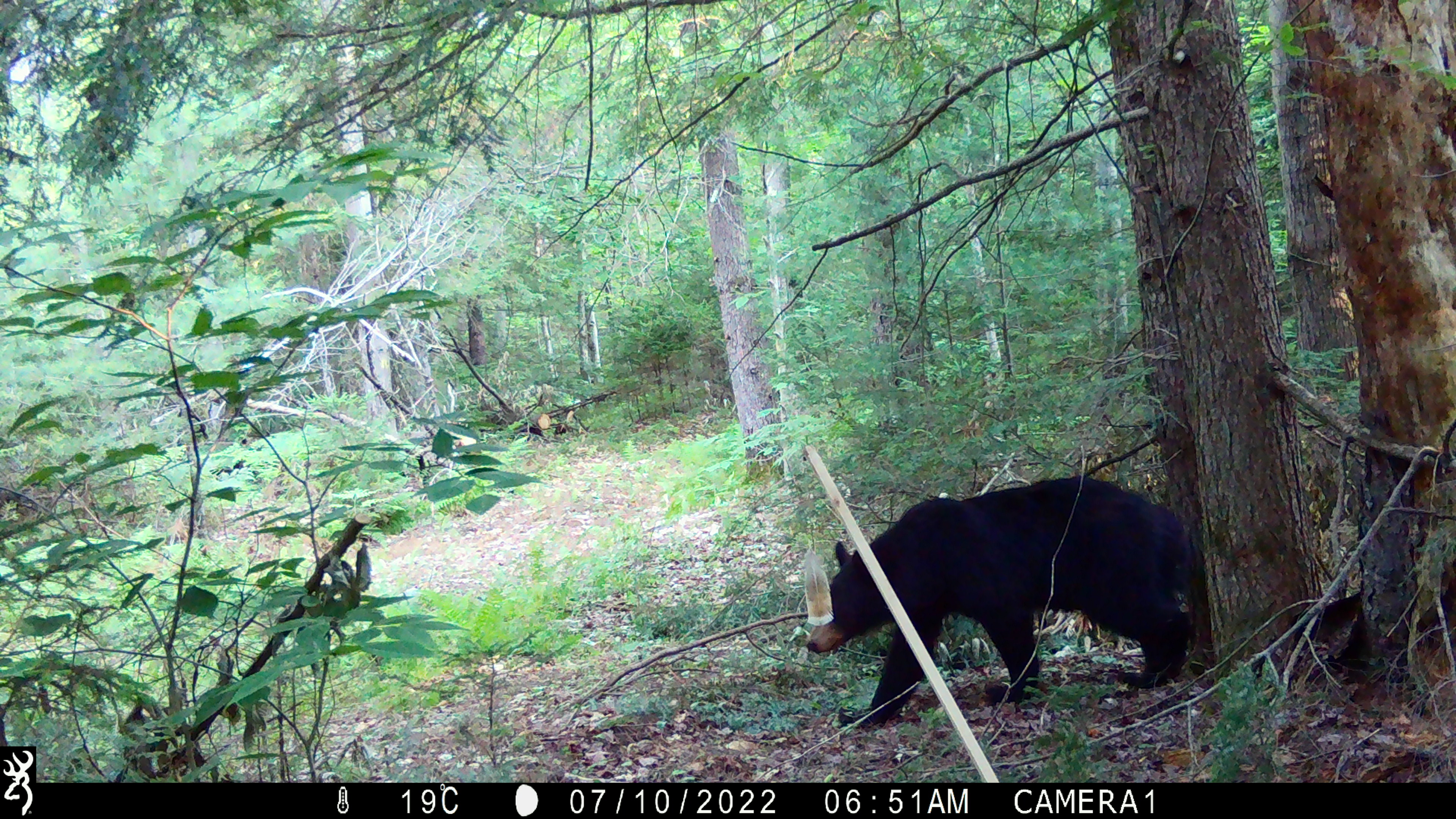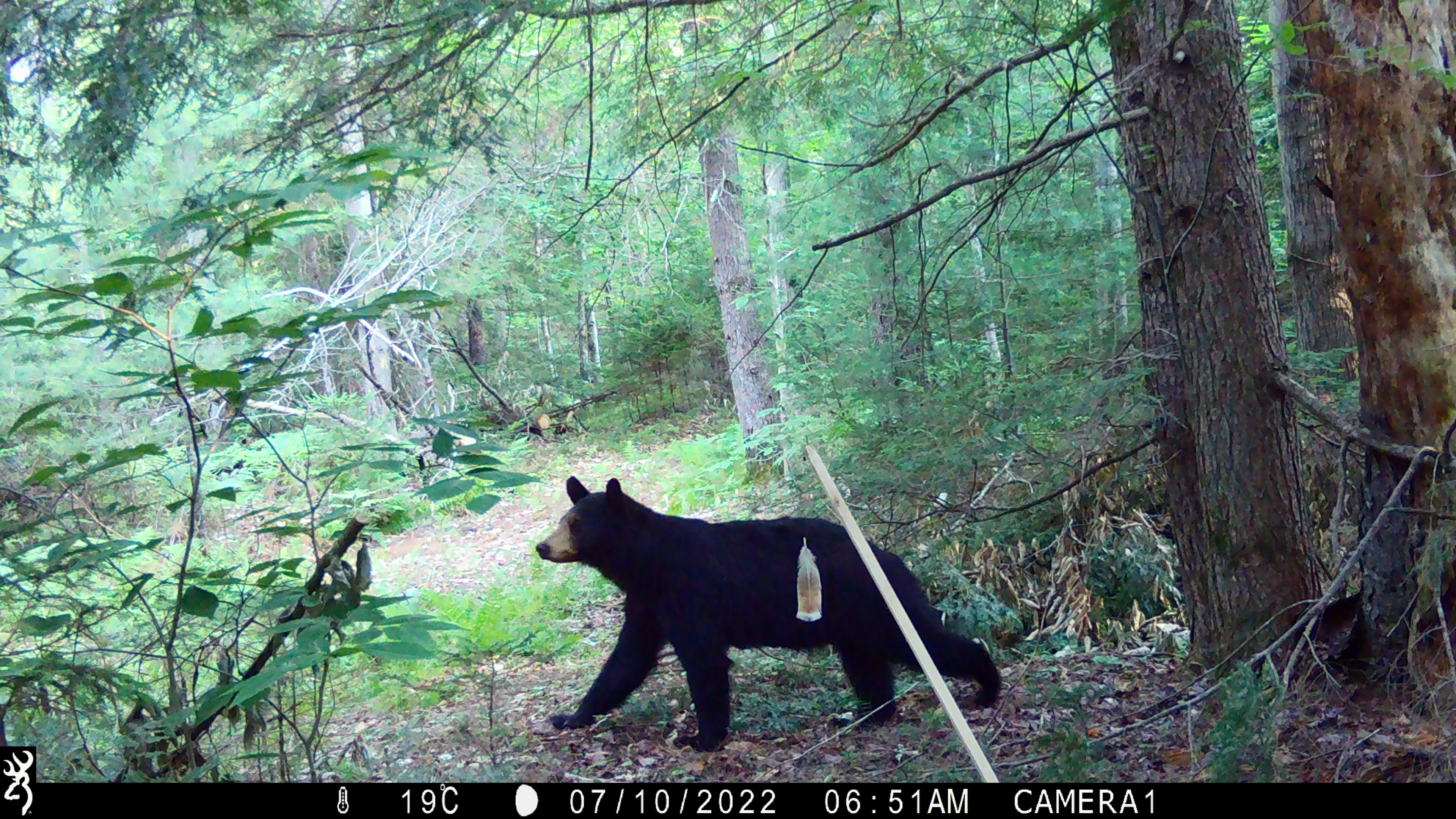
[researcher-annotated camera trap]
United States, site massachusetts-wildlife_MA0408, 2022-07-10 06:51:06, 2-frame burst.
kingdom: Animalia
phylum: Chordata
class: Mammalia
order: Carnivora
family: Ursidae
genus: Ursus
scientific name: Ursus americanus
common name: black bear